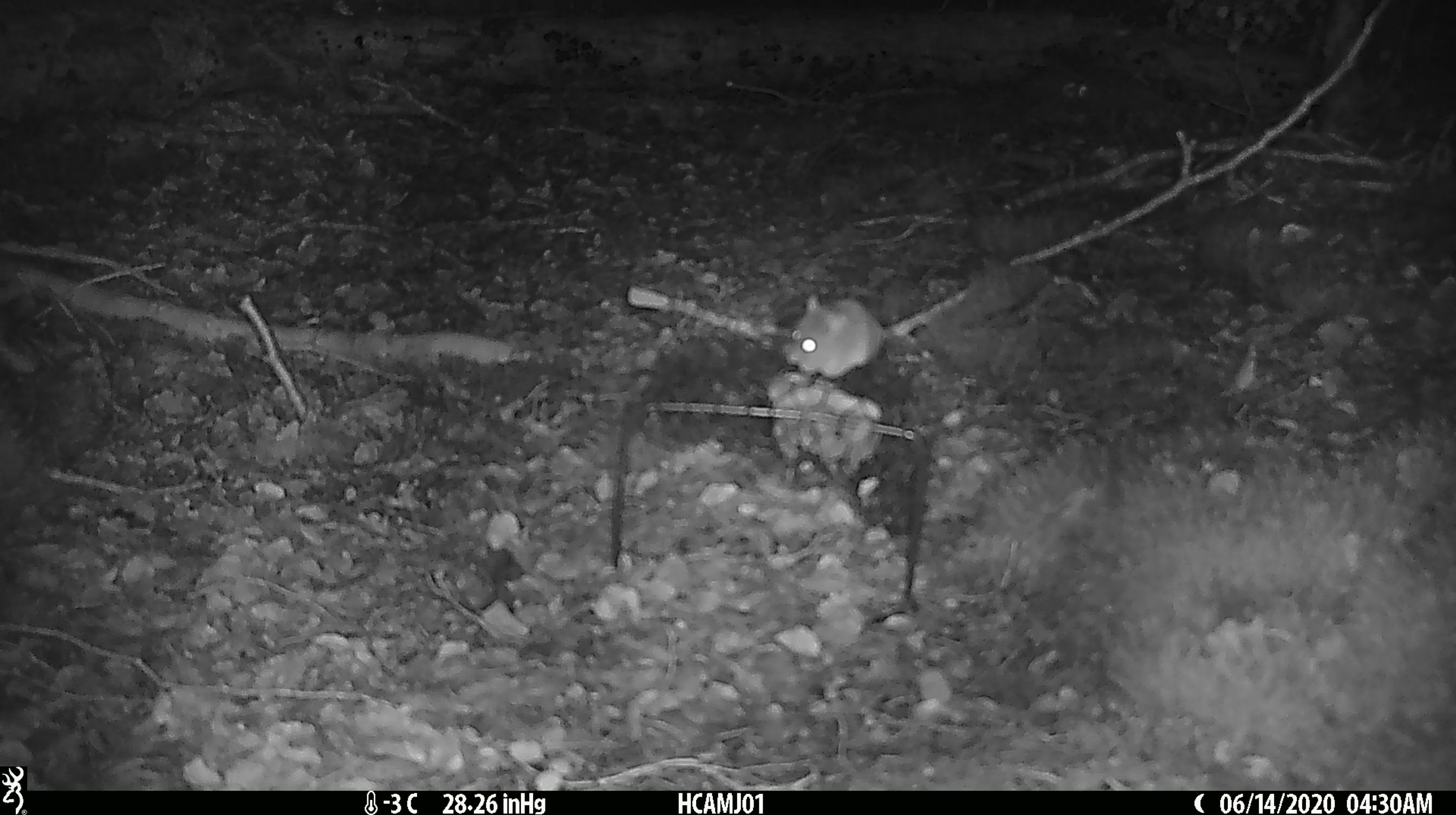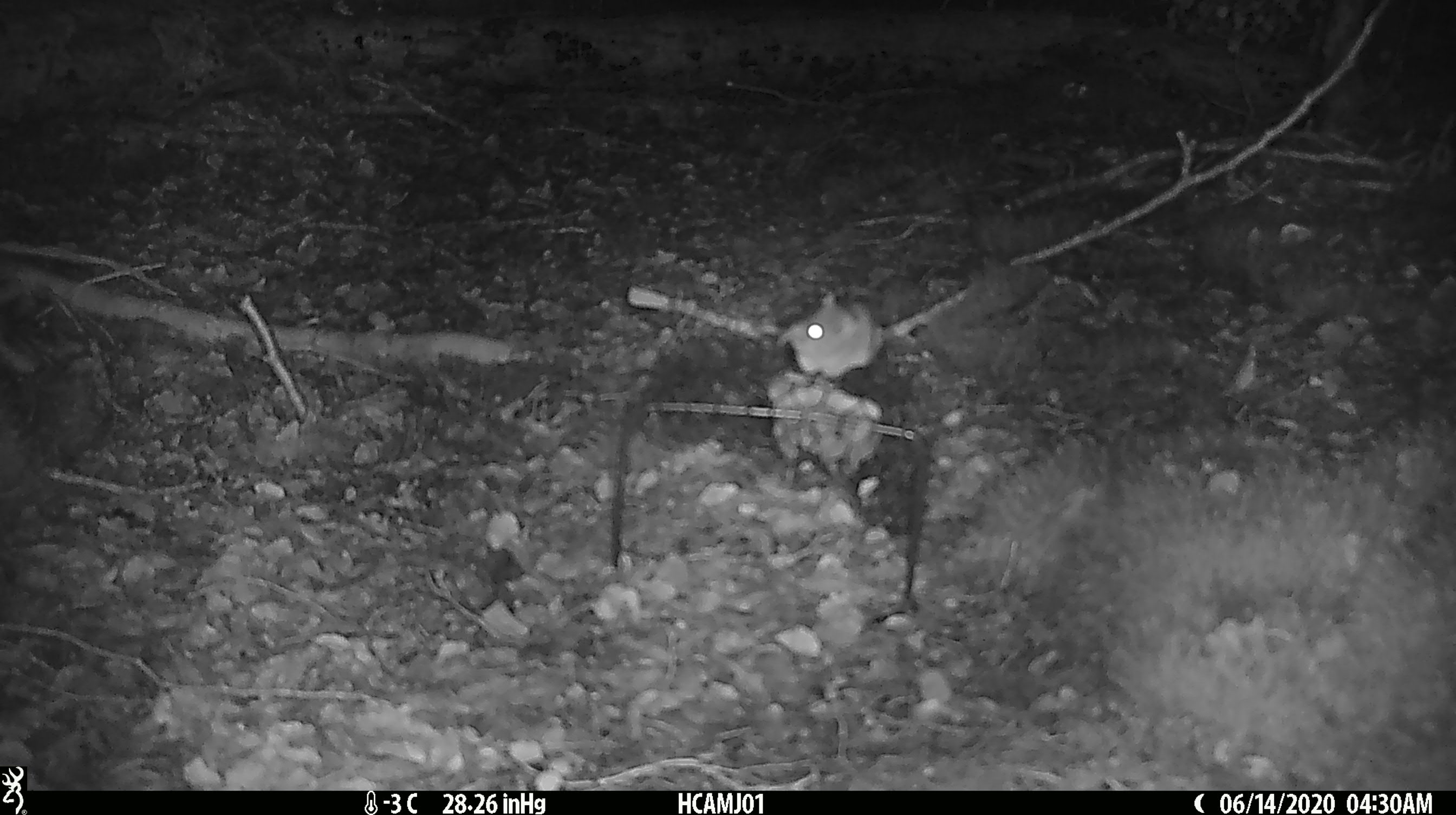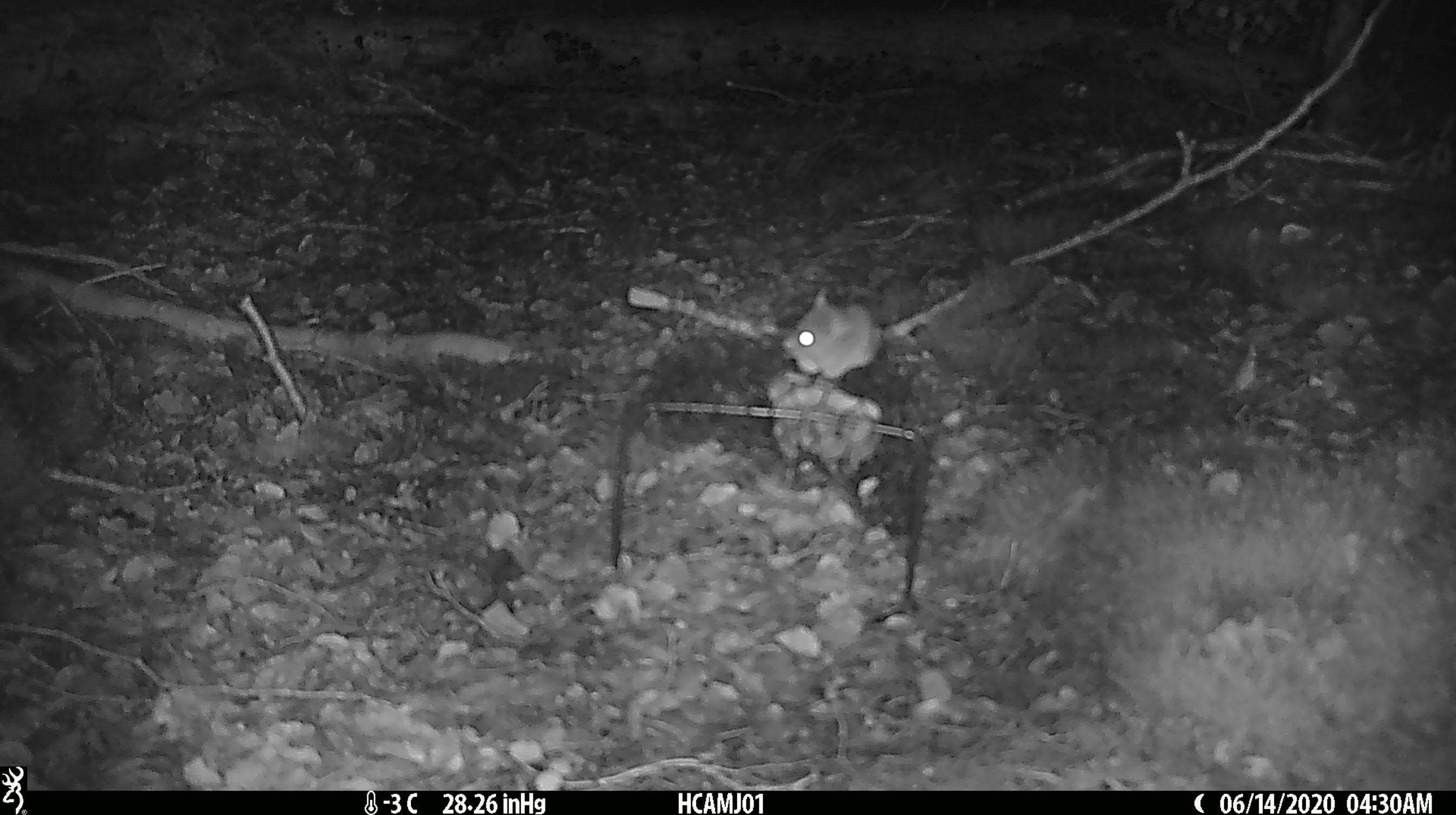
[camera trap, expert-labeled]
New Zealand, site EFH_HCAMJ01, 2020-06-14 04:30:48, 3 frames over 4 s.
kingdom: Animalia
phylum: Chordata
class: Mammalia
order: Rodentia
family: Muridae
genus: Mus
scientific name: Mus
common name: mouse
Mouse (Mus).